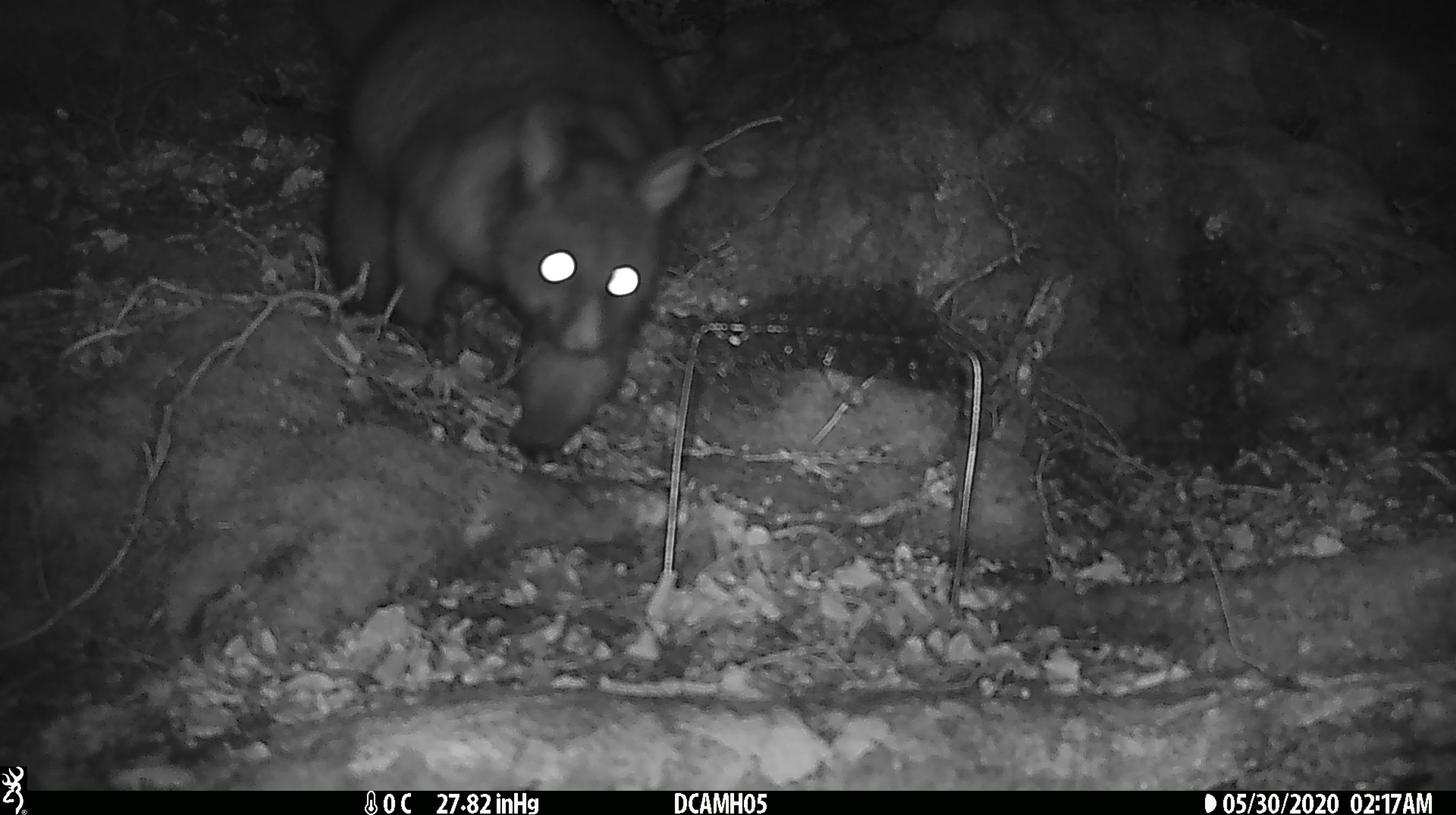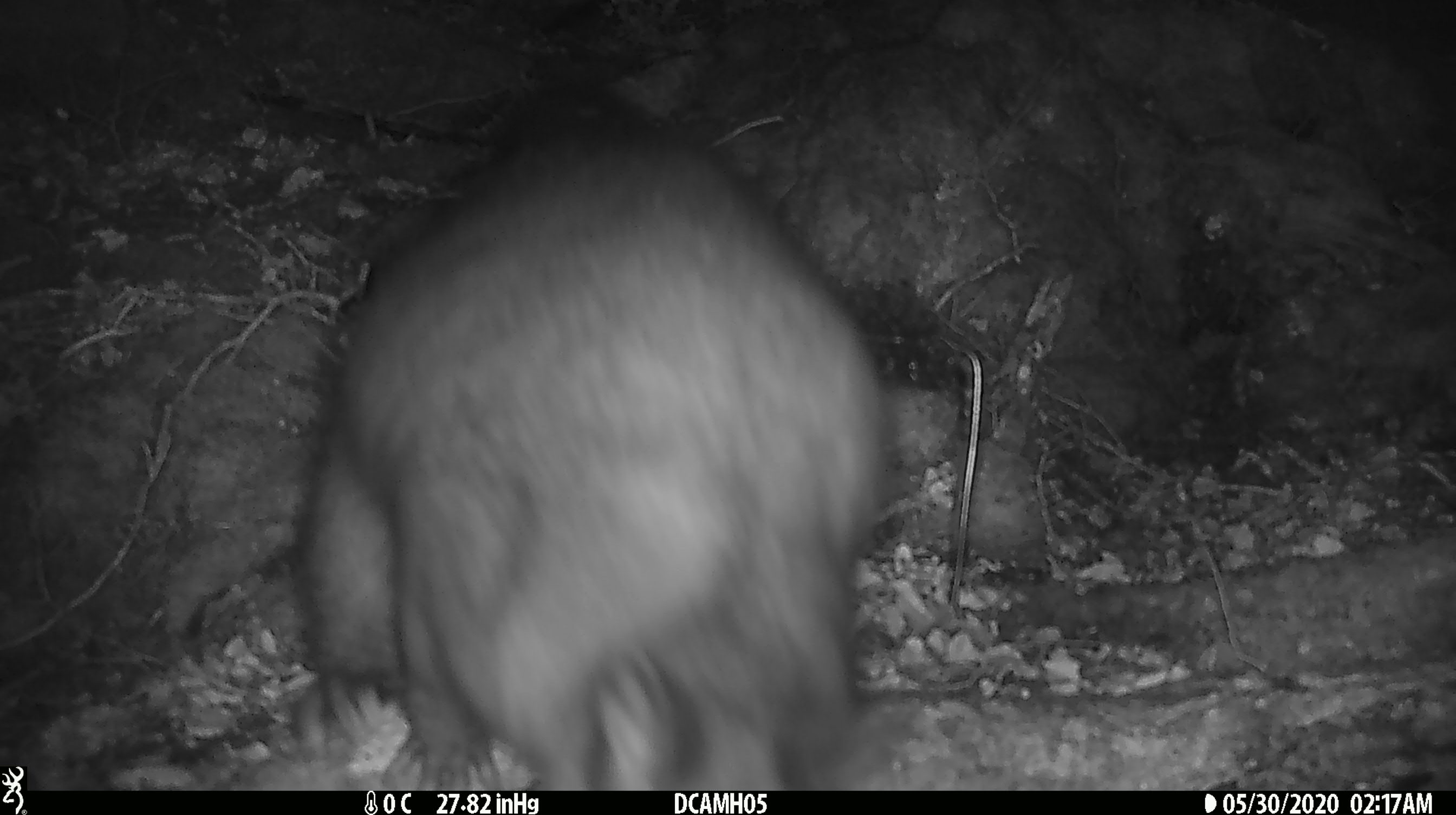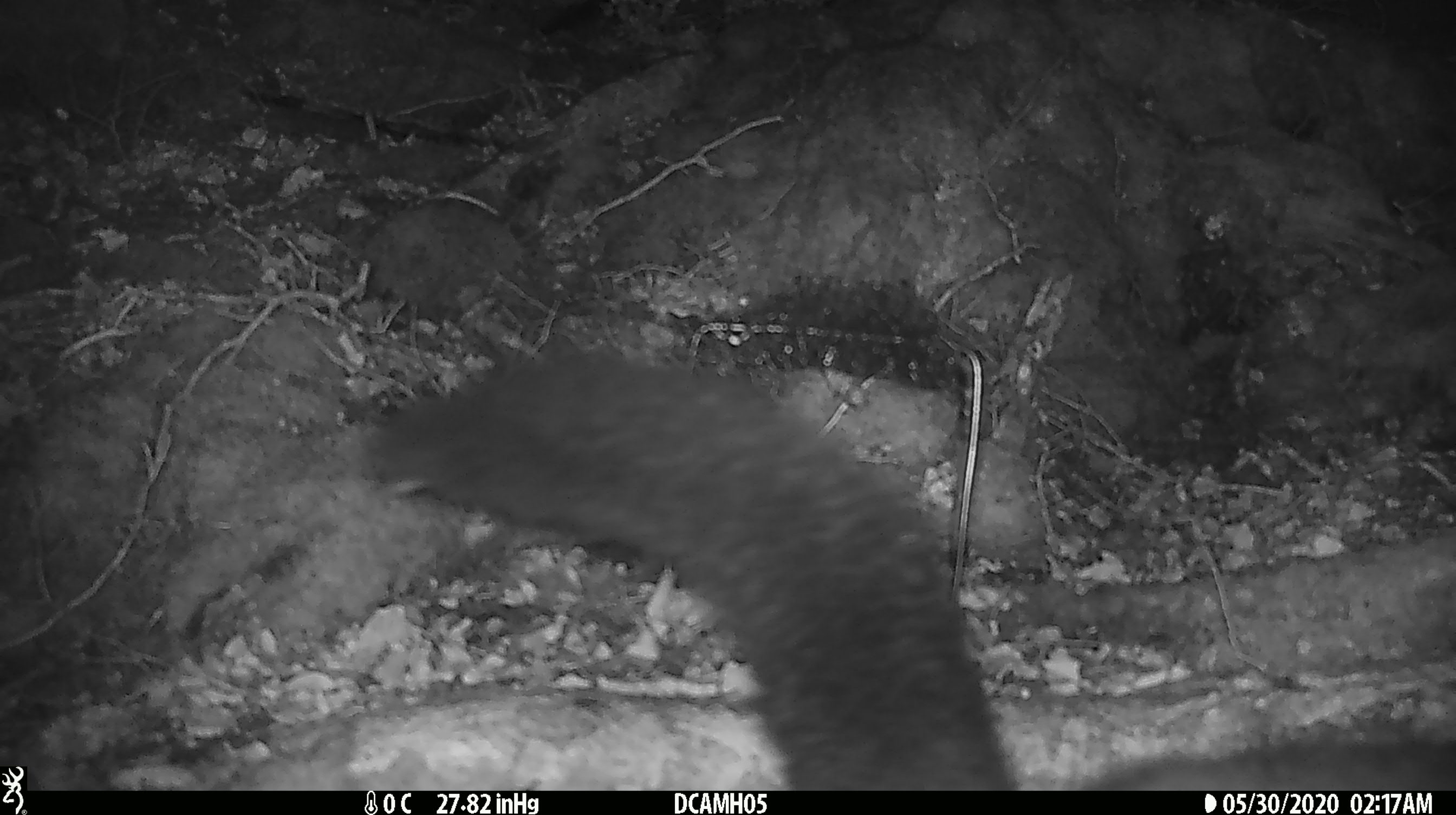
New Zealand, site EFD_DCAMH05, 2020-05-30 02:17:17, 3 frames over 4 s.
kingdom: Animalia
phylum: Chordata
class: Mammalia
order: Diprotodontia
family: Phalangeridae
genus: Trichosurus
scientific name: Trichosurus vulpecula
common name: common brushtail possum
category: possum